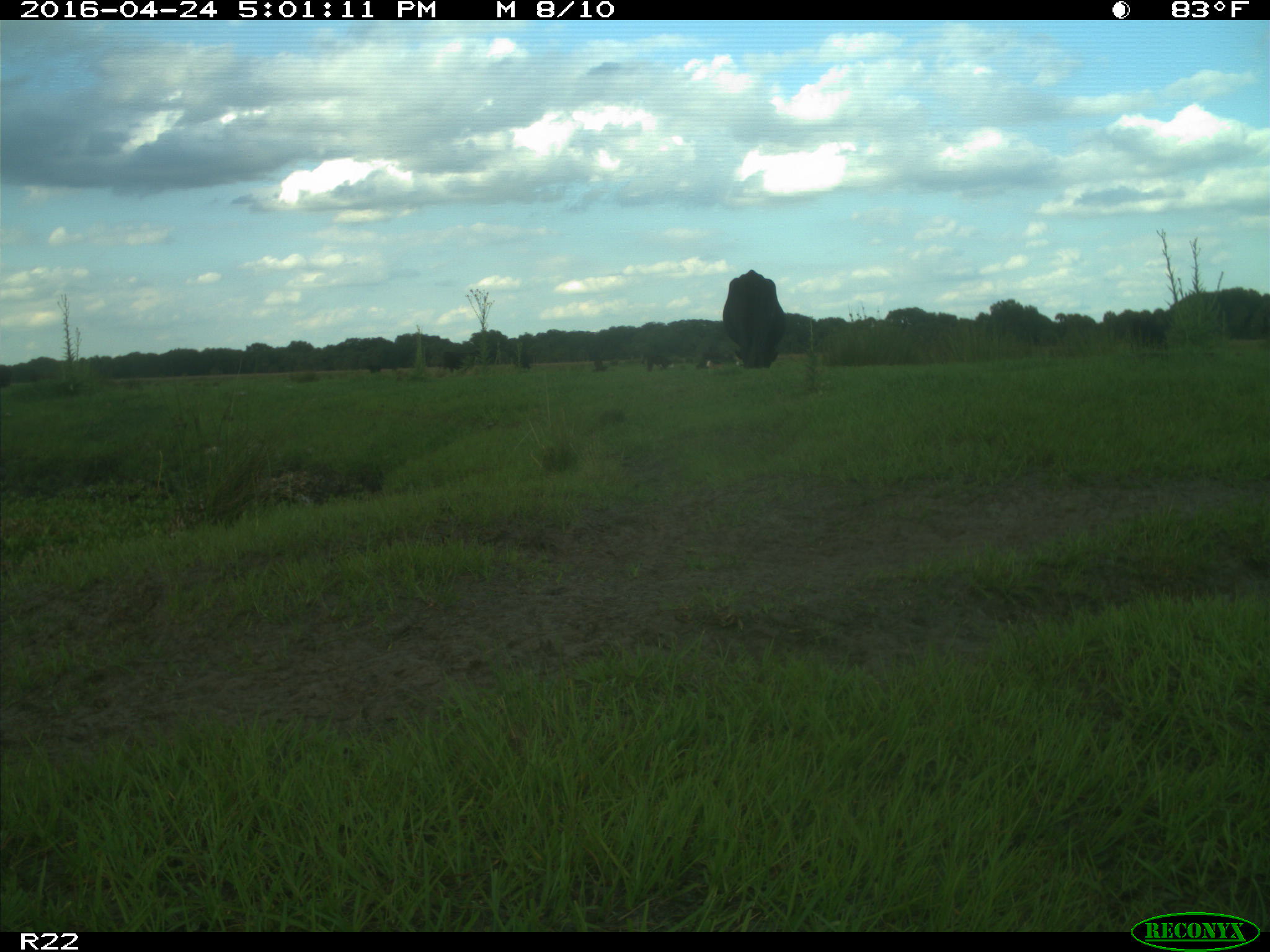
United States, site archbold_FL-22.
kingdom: Animalia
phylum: Chordata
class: Mammalia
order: Artiodactyla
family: Bovidae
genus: Bos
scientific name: Bos taurus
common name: domestic cow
Bos taurus (domestic cow).